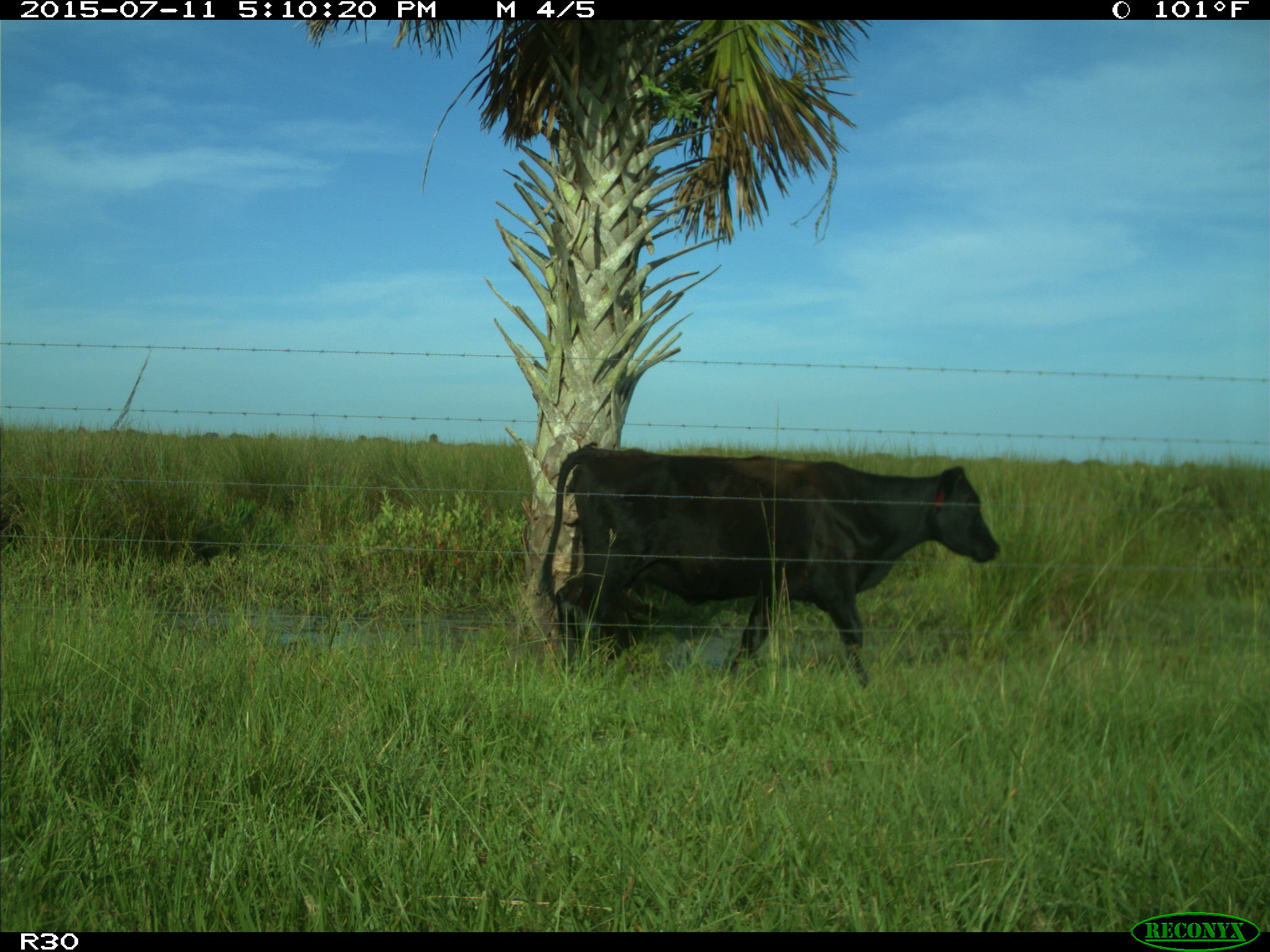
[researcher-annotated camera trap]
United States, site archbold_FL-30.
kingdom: Animalia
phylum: Chordata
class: Mammalia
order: Artiodactyla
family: Bovidae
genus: Bos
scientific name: Bos taurus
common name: domestic cow